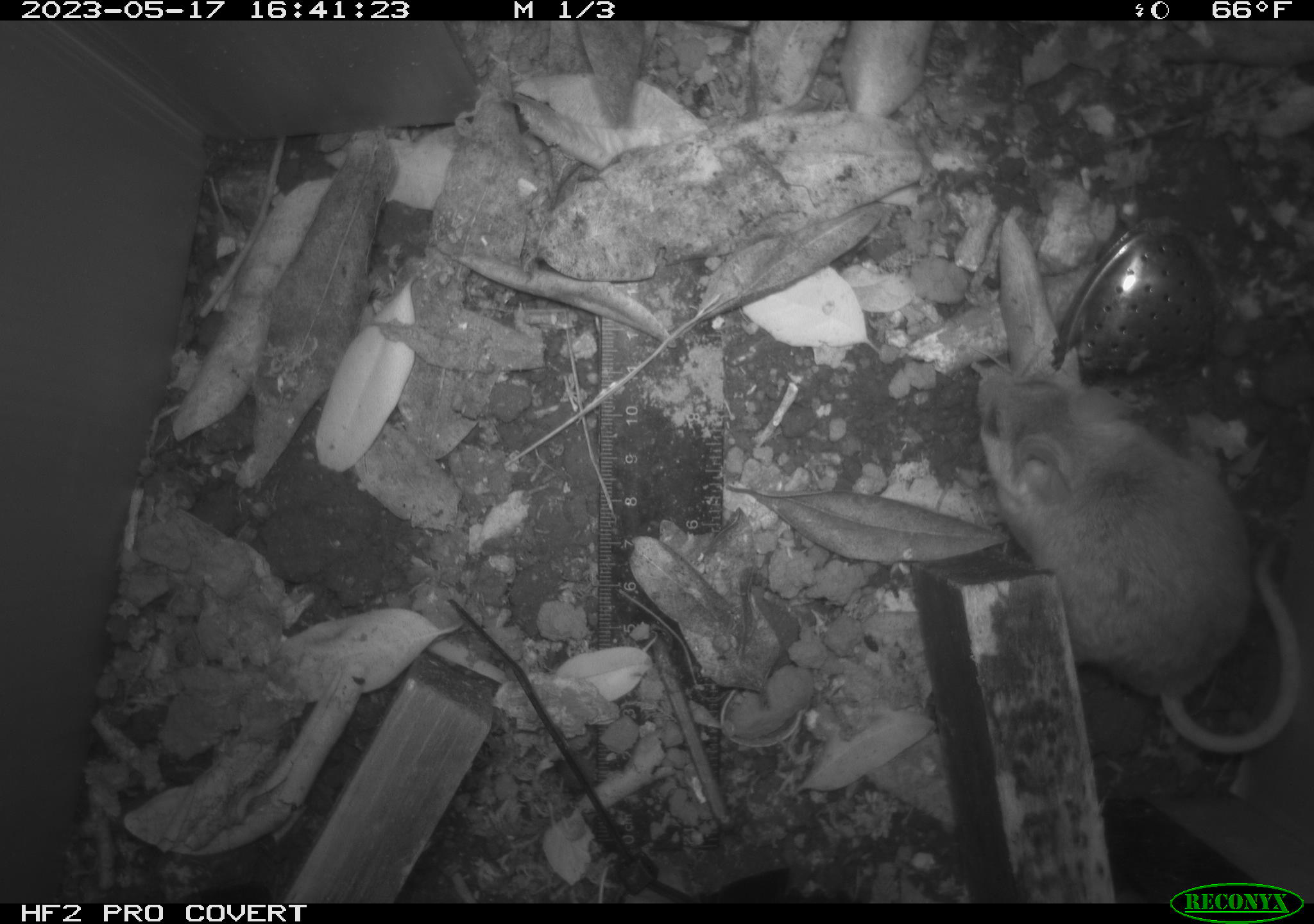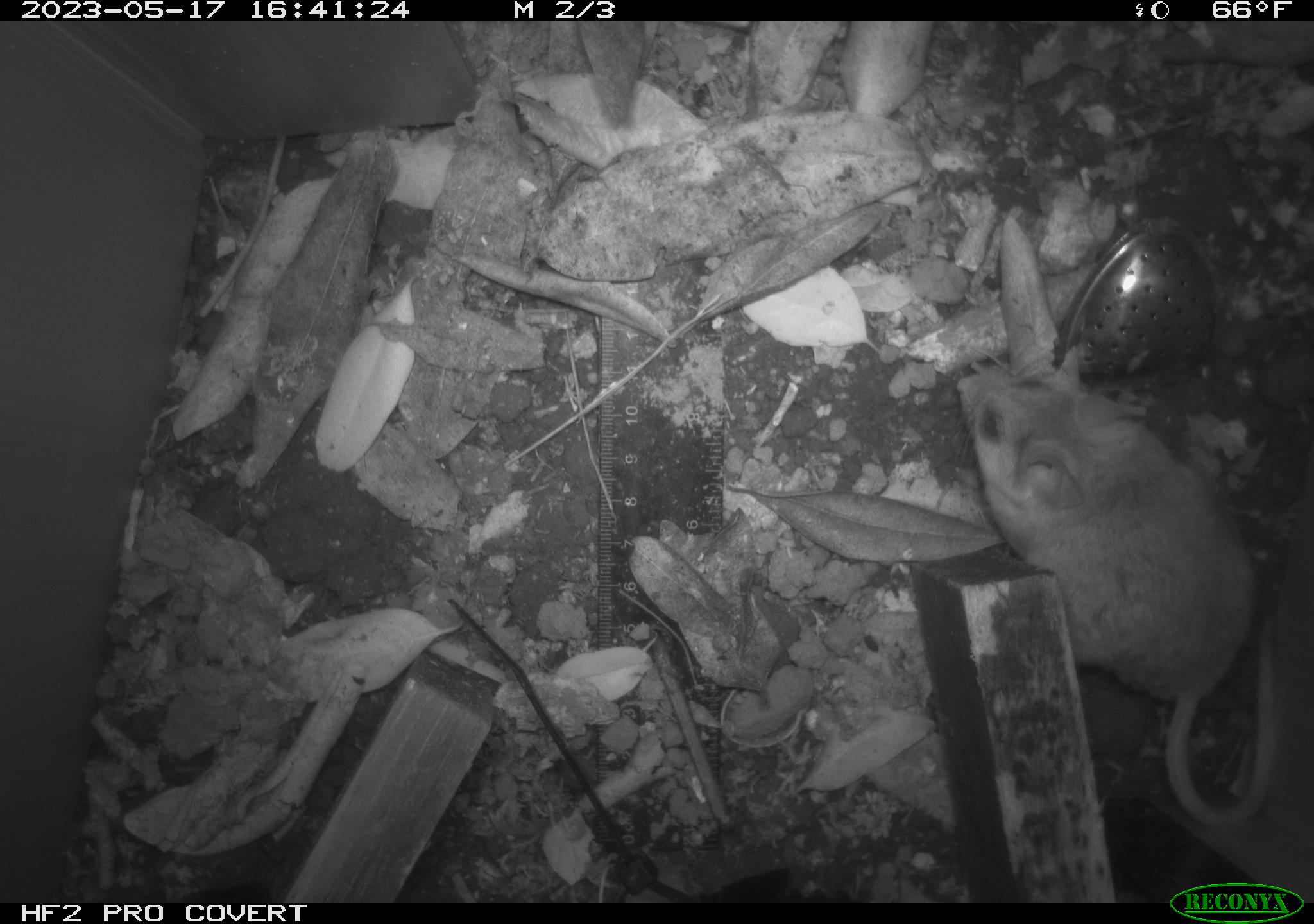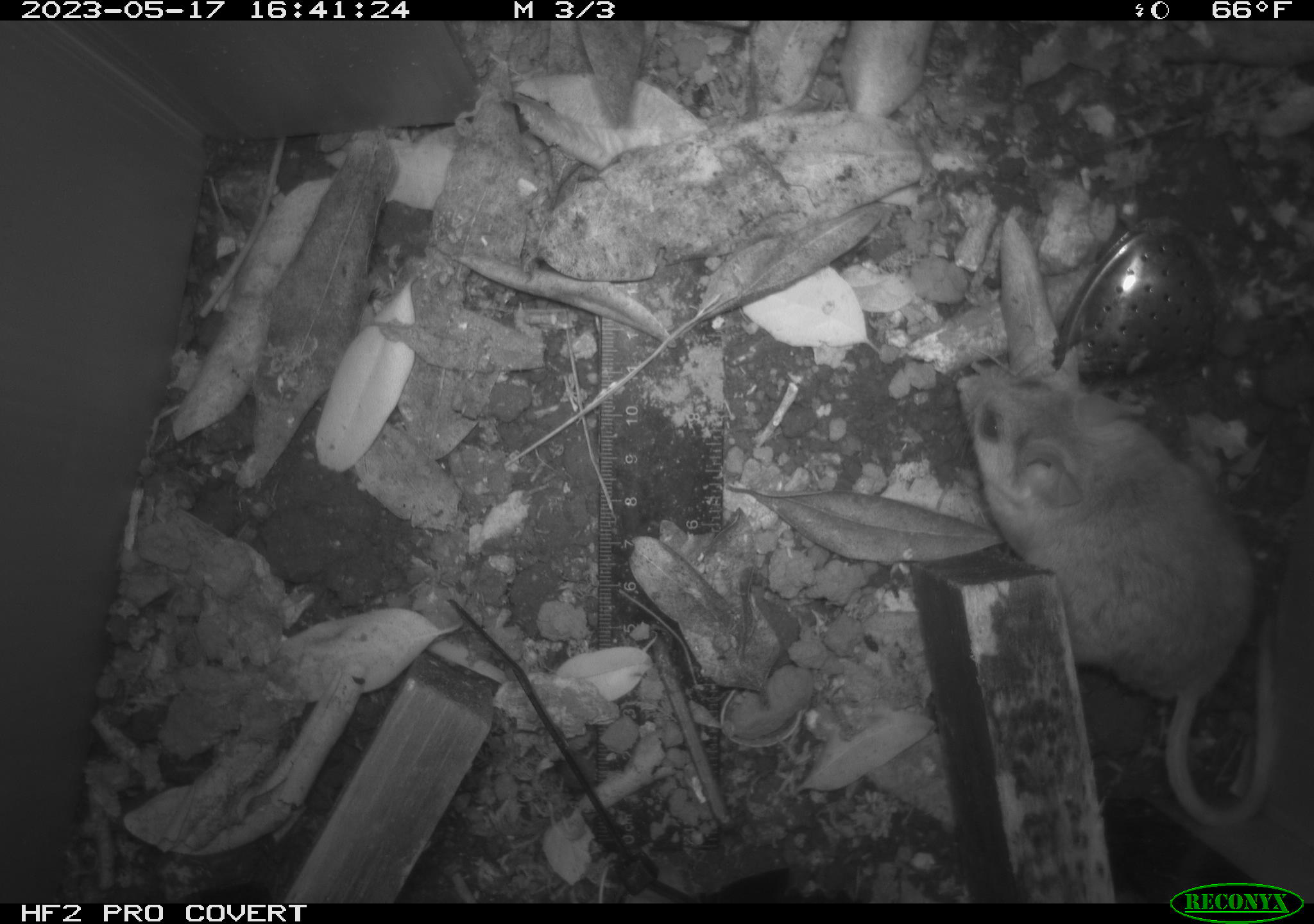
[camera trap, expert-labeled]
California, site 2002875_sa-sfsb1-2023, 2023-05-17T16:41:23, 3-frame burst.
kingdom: Animalia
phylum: Chordata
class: Mammalia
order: Rodentia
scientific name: Rodentia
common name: mouse species